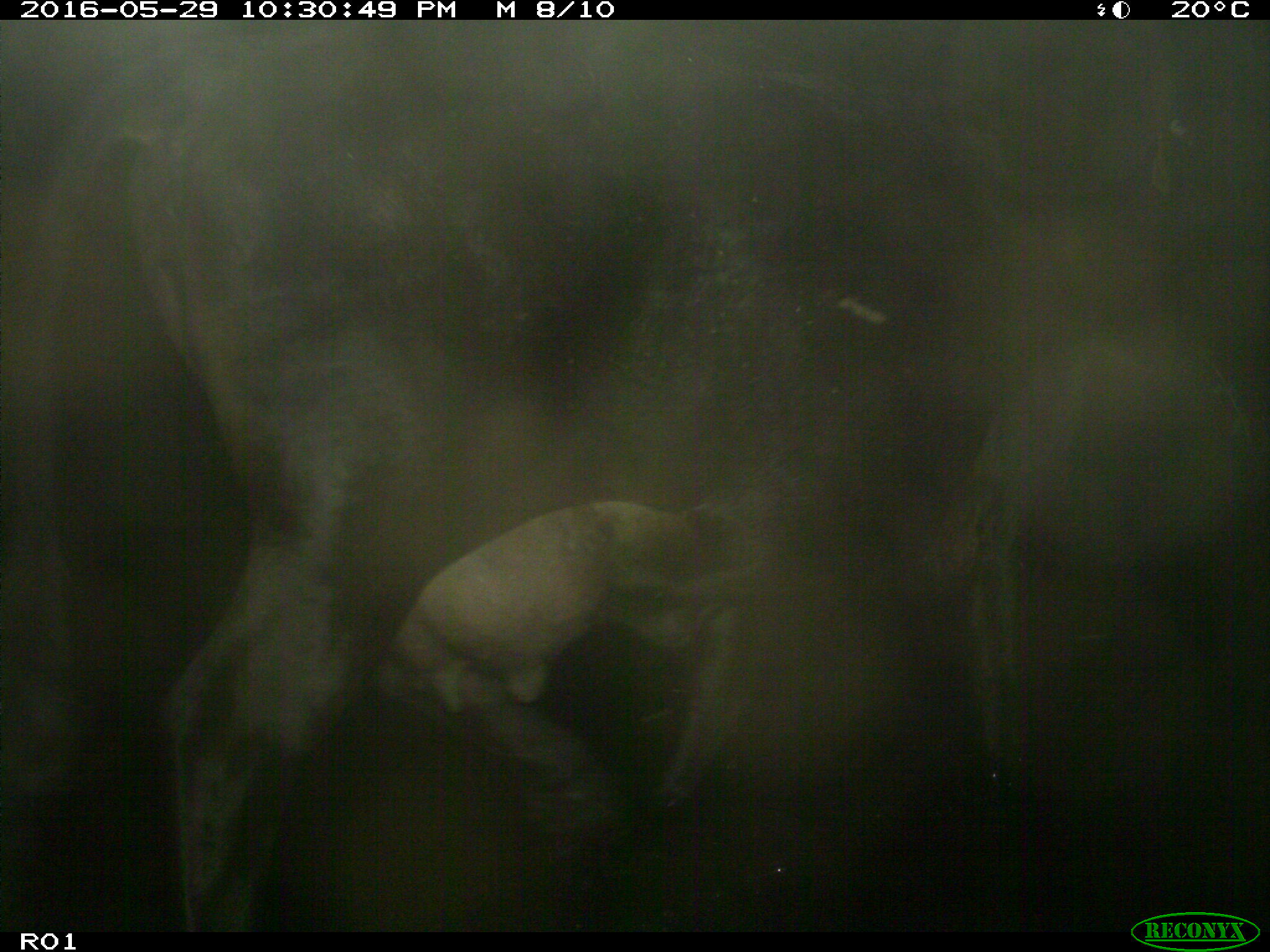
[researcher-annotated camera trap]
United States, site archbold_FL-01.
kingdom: Animalia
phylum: Chordata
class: Mammalia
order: Artiodactyla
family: Bovidae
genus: Bos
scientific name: Bos taurus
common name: domestic cow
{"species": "Bos taurus (domestic cow)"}